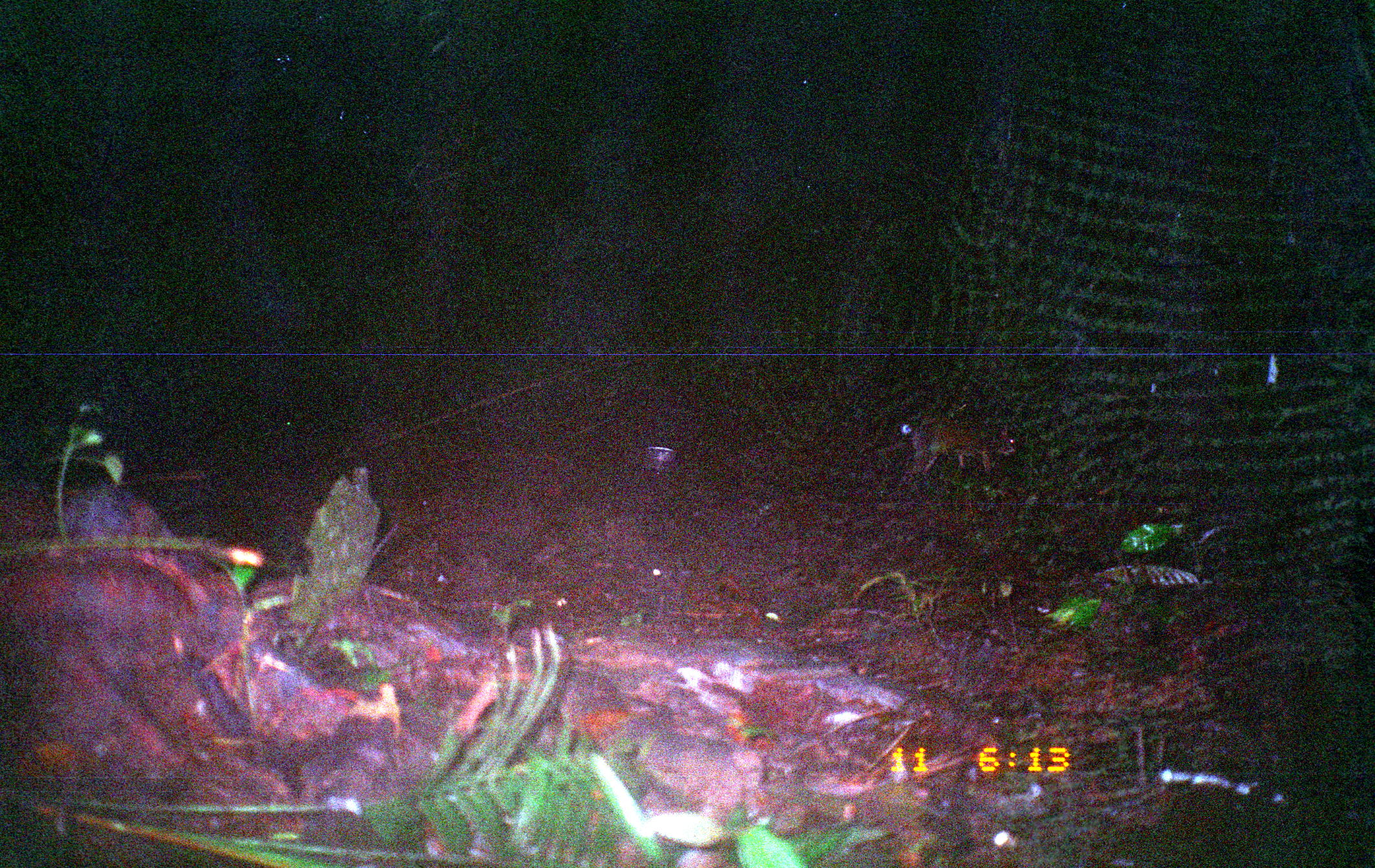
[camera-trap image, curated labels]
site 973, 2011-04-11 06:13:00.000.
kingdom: Animalia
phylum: Chordata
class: Mammalia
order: Rodentia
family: Dasyproctidae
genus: Dasyprocta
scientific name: Dasyprocta punctata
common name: central american agouti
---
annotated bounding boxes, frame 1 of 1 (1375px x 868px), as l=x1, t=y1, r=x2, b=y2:
dasyprocta punctata: l=897, t=416, r=1016, b=484